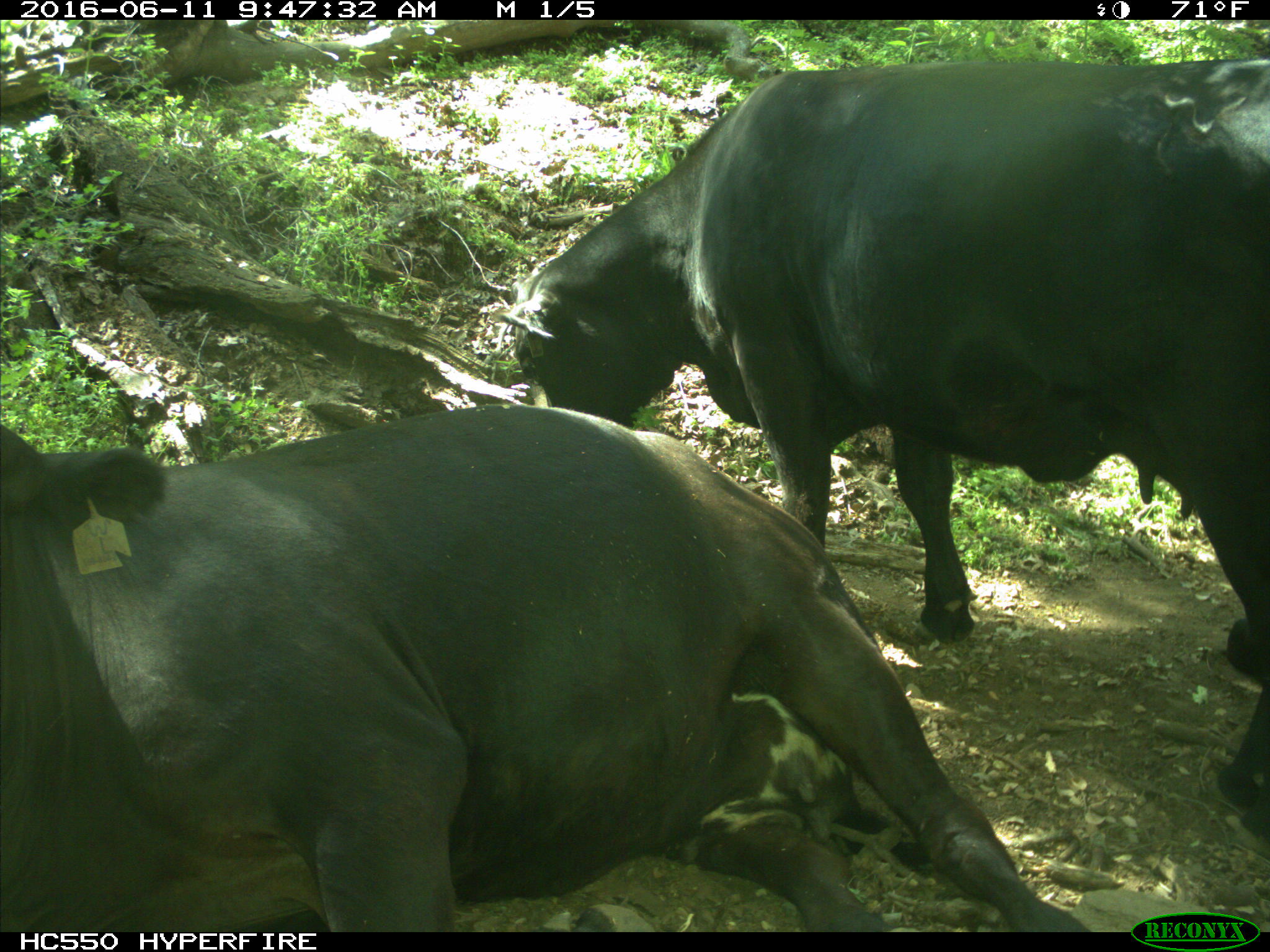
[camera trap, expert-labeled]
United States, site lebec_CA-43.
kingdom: Animalia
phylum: Chordata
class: Mammalia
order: Artiodactyla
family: Bovidae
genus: Bos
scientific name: Bos taurus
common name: domestic cow